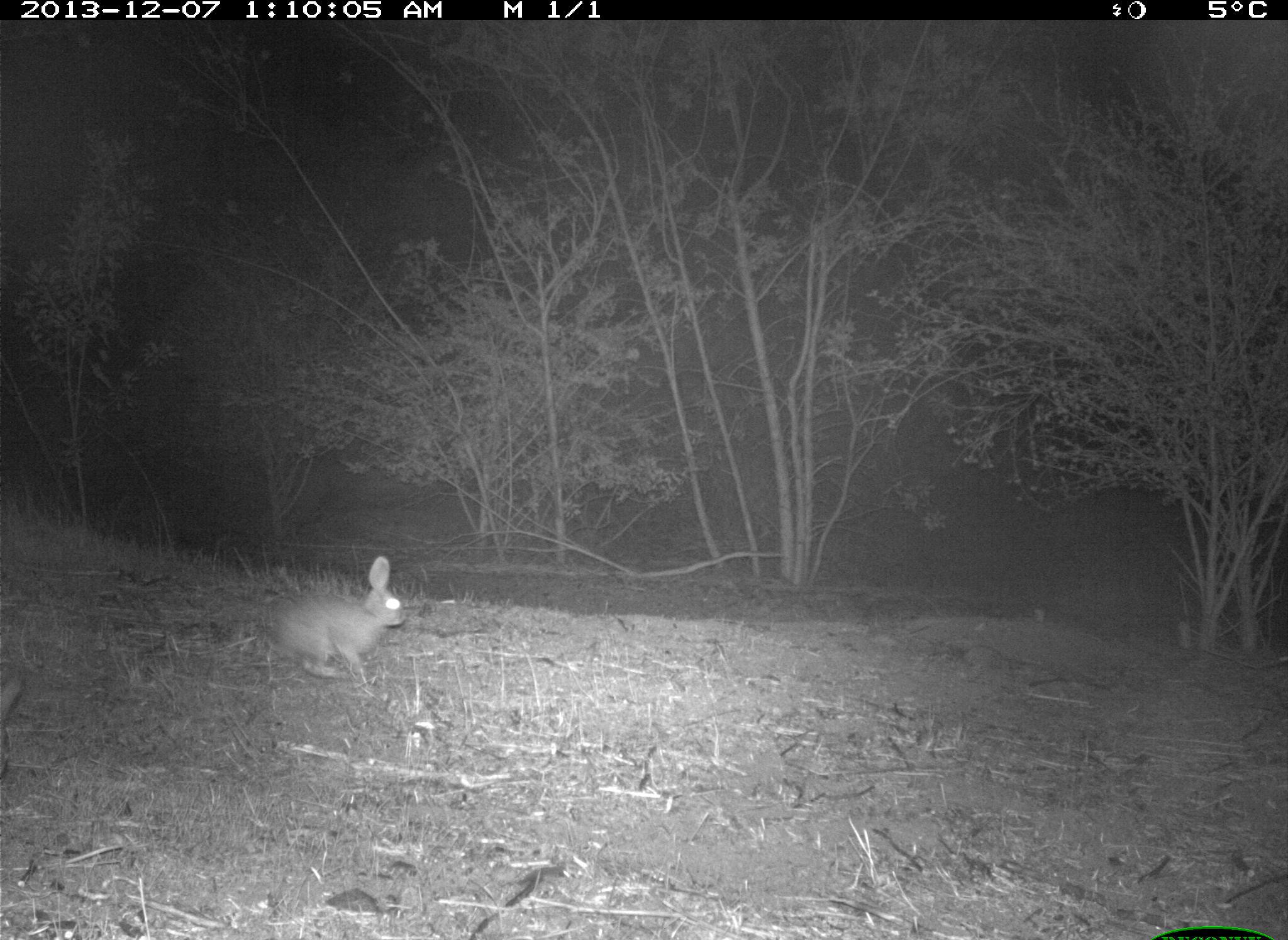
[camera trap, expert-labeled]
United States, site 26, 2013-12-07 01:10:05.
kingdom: Animalia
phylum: Chordata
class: Mammalia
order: Lagomorpha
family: Leporidae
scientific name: Leporidae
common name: rabbits and hares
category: rabbit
Rabbit (rabbits and hares) (Leporidae).